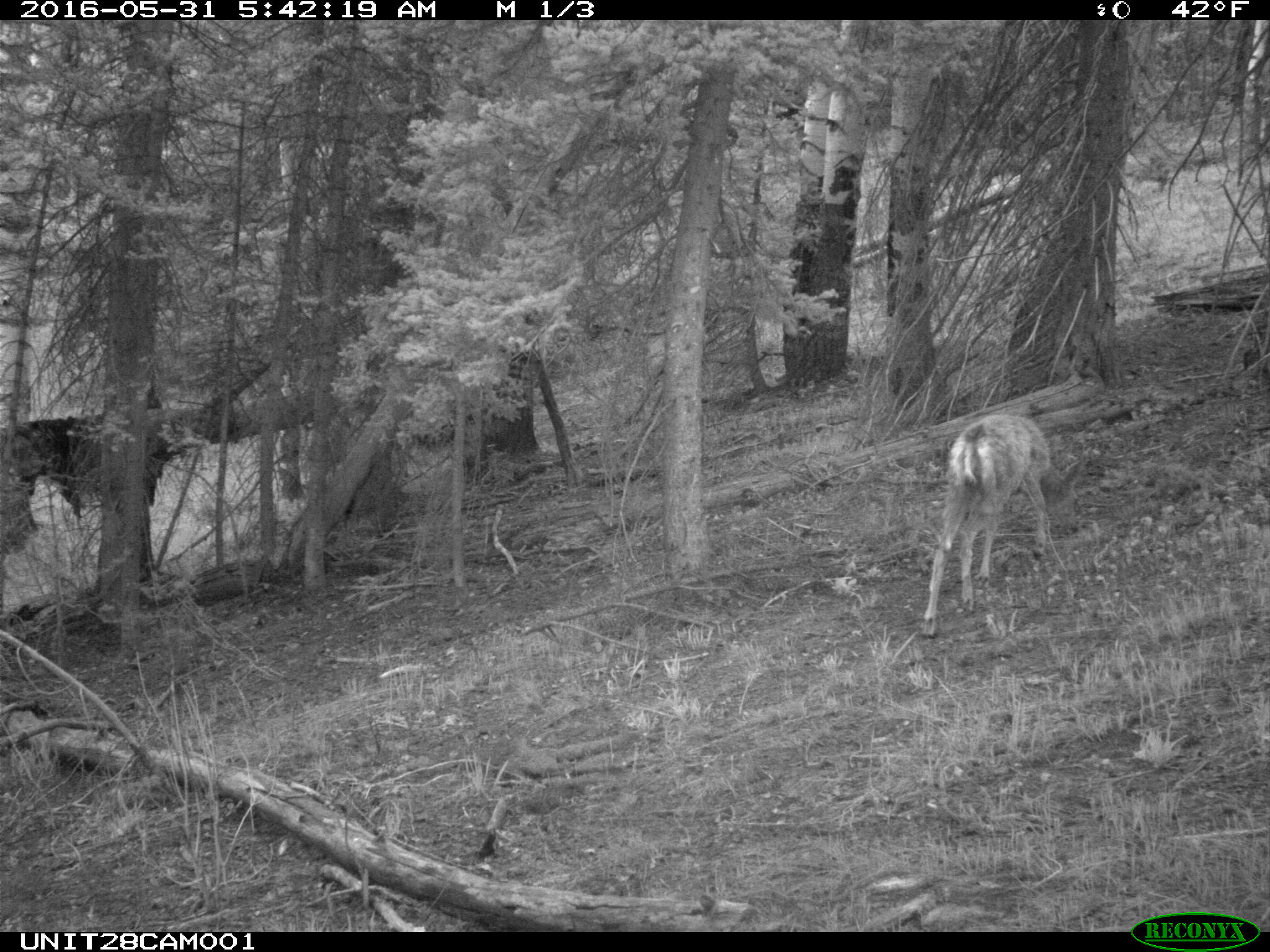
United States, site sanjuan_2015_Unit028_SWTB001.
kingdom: Animalia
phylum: Chordata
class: Mammalia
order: Artiodactyla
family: Cervidae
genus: Odocoileus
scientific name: Odocoileus hemionus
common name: mule deer